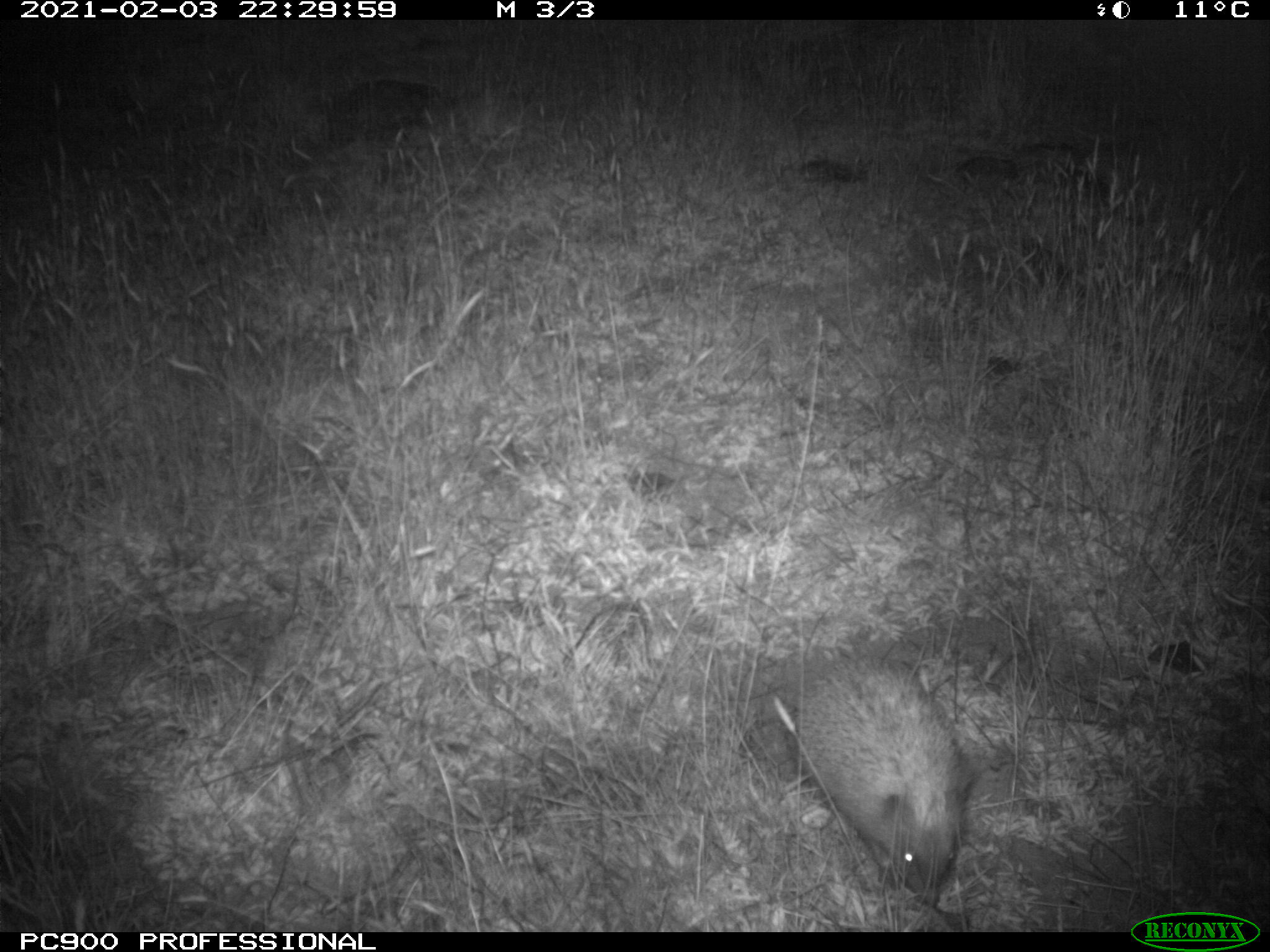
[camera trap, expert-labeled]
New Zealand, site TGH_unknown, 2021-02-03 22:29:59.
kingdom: Animalia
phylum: Chordata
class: Mammalia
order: Eulipotyphla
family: Erinaceidae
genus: Erinaceus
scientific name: Erinaceus europaeus europaeus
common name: european hedgehog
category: hedgehog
Hedgehog (european hedgehog) (Erinaceus europaeus europaeus).